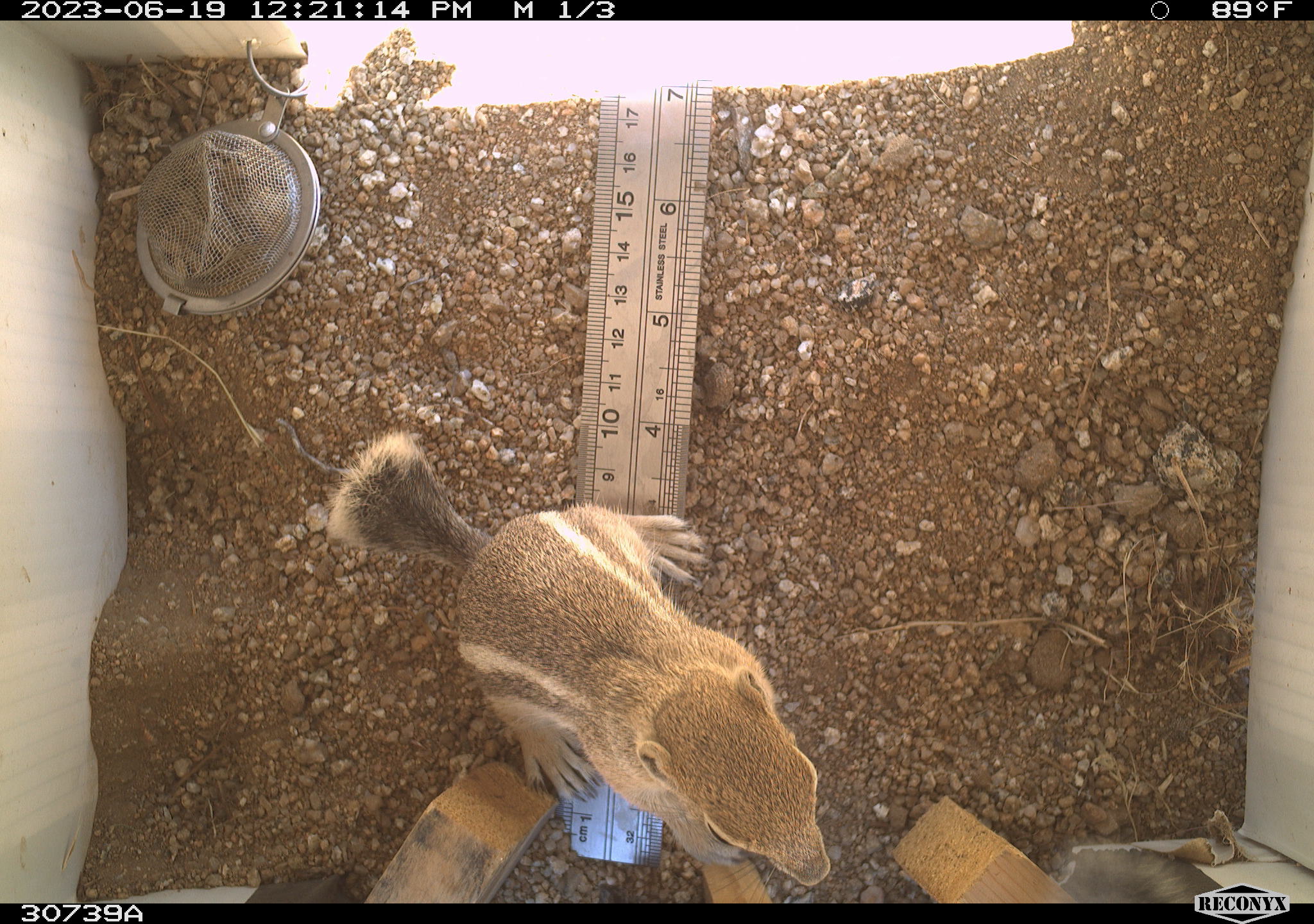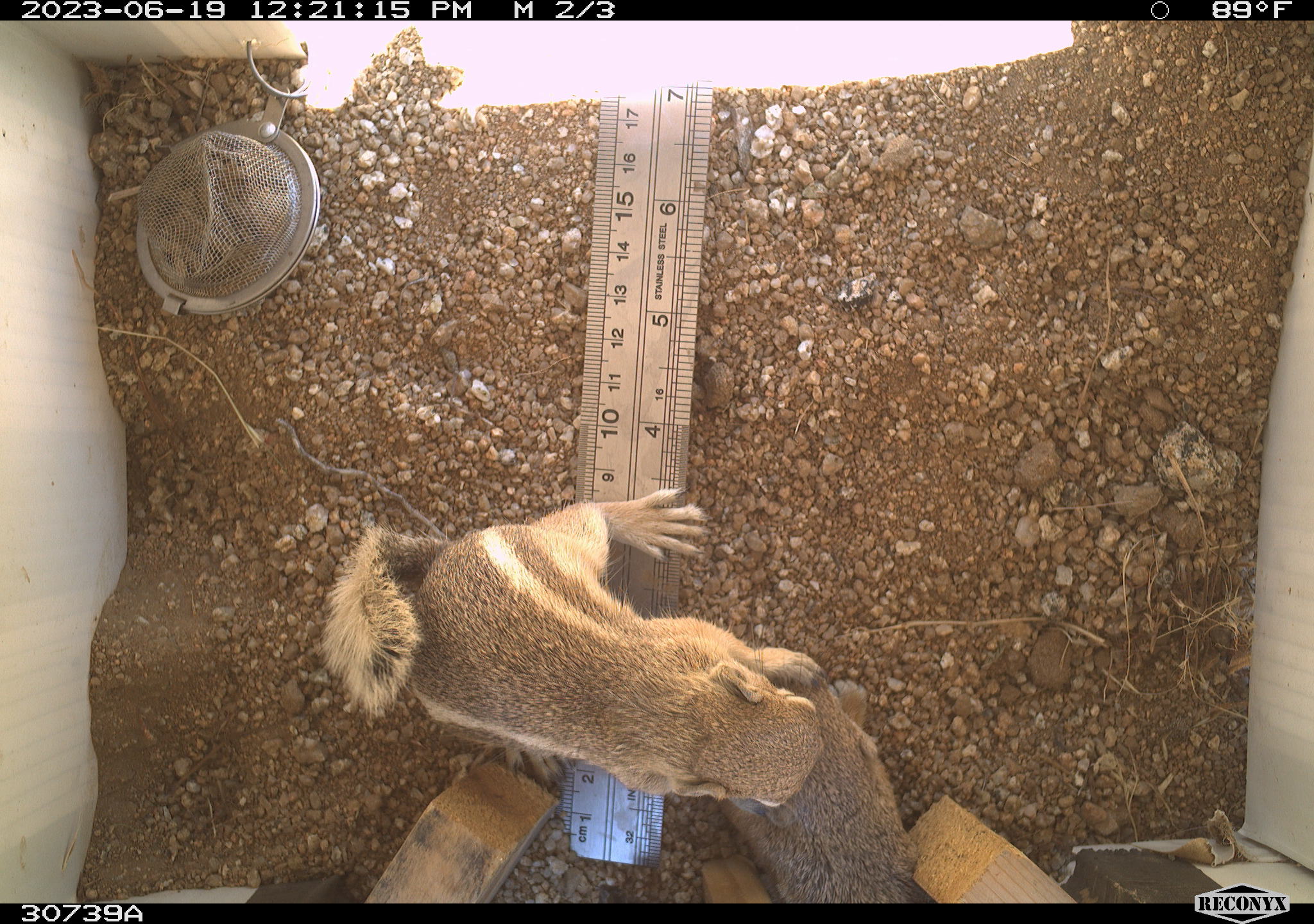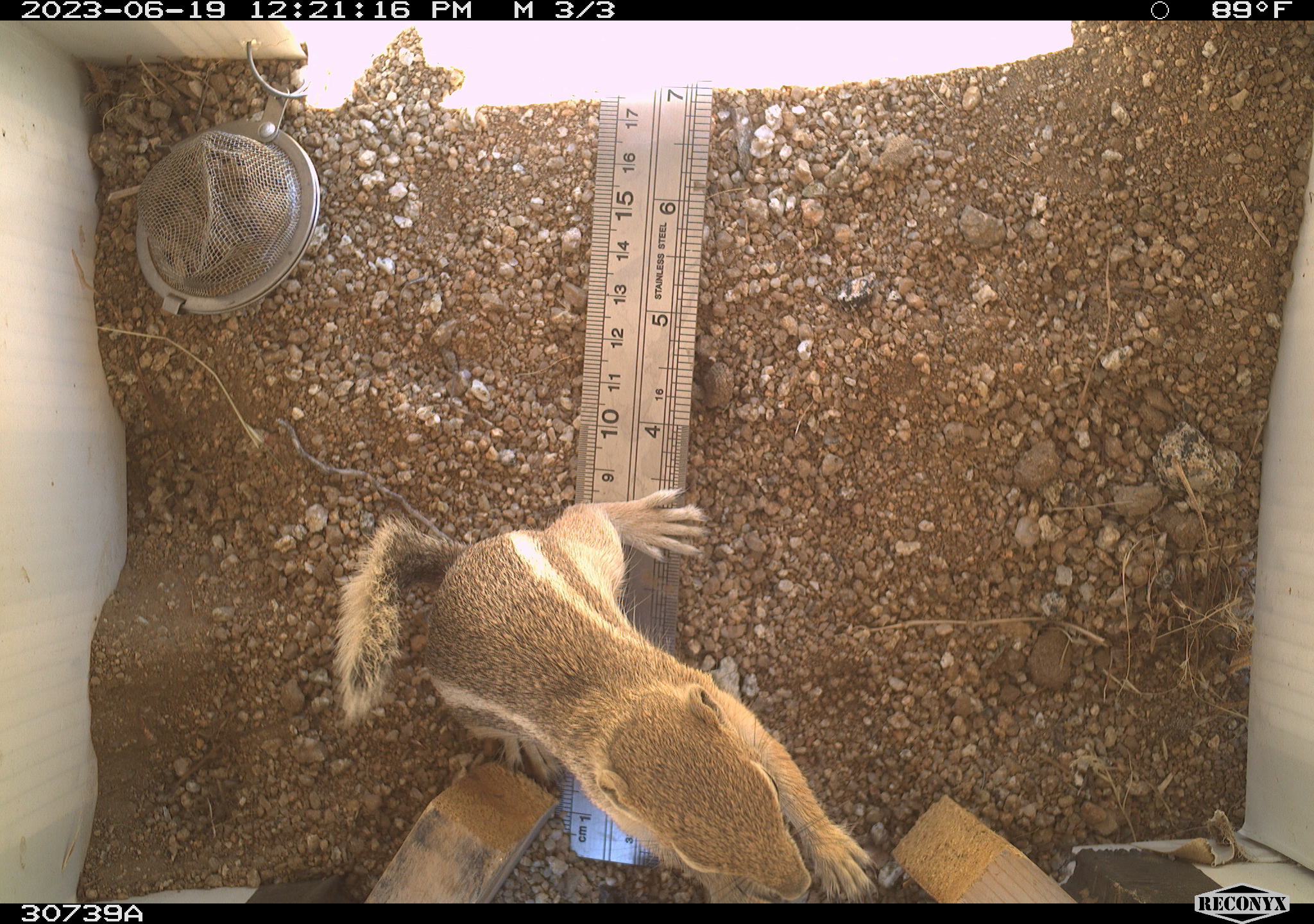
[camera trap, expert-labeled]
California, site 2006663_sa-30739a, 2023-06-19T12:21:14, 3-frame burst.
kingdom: Animalia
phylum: Chordata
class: Mammalia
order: Rodentia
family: Sciuridae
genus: Ammospermophilus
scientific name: Ammospermophilus leucurus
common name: white-tailed antelope squirrel